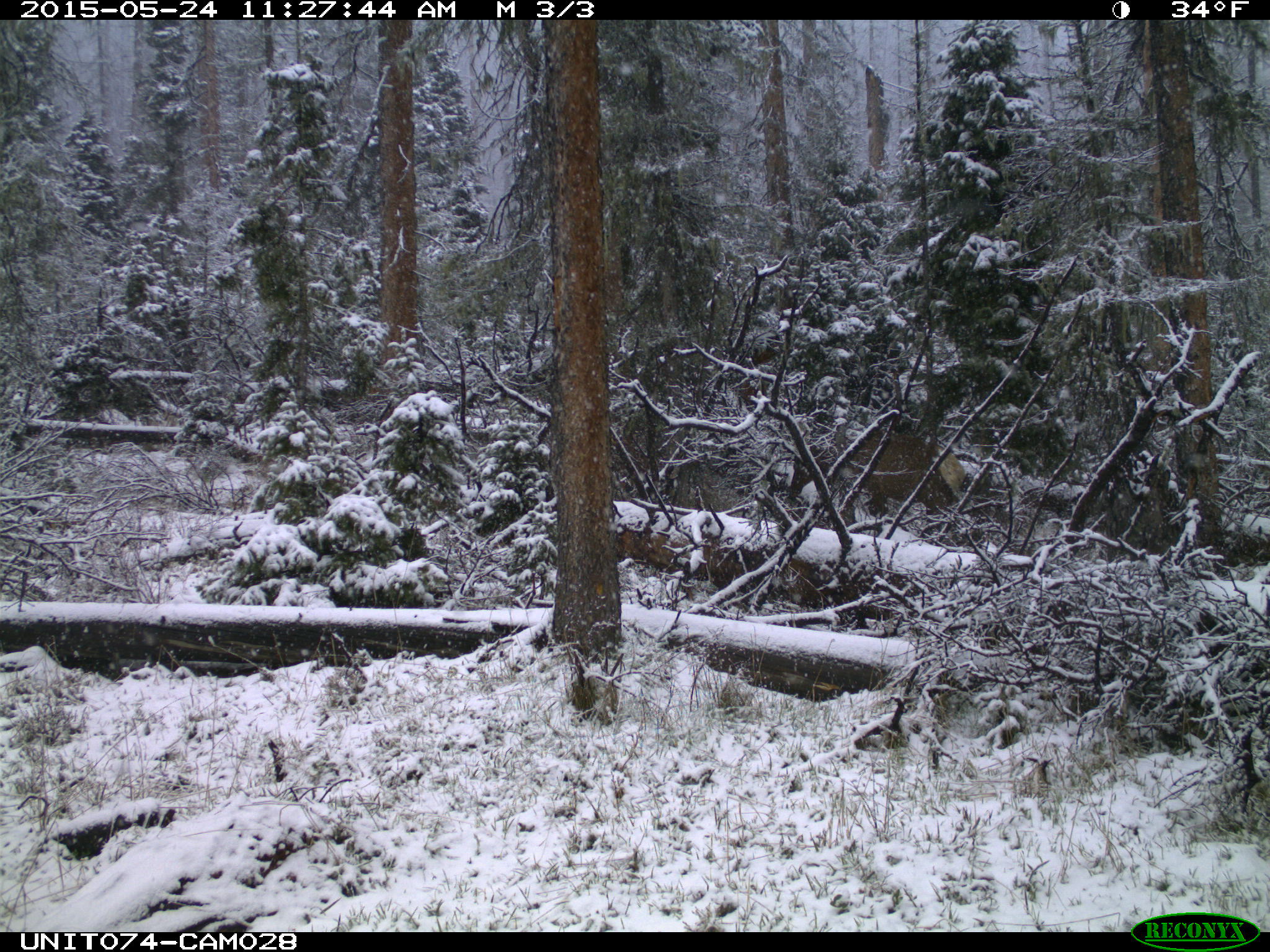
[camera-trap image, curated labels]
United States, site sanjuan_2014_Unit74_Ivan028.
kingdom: Animalia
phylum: Chordata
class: Mammalia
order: Artiodactyla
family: Cervidae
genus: Cervus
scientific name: Cervus elaphus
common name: red deer